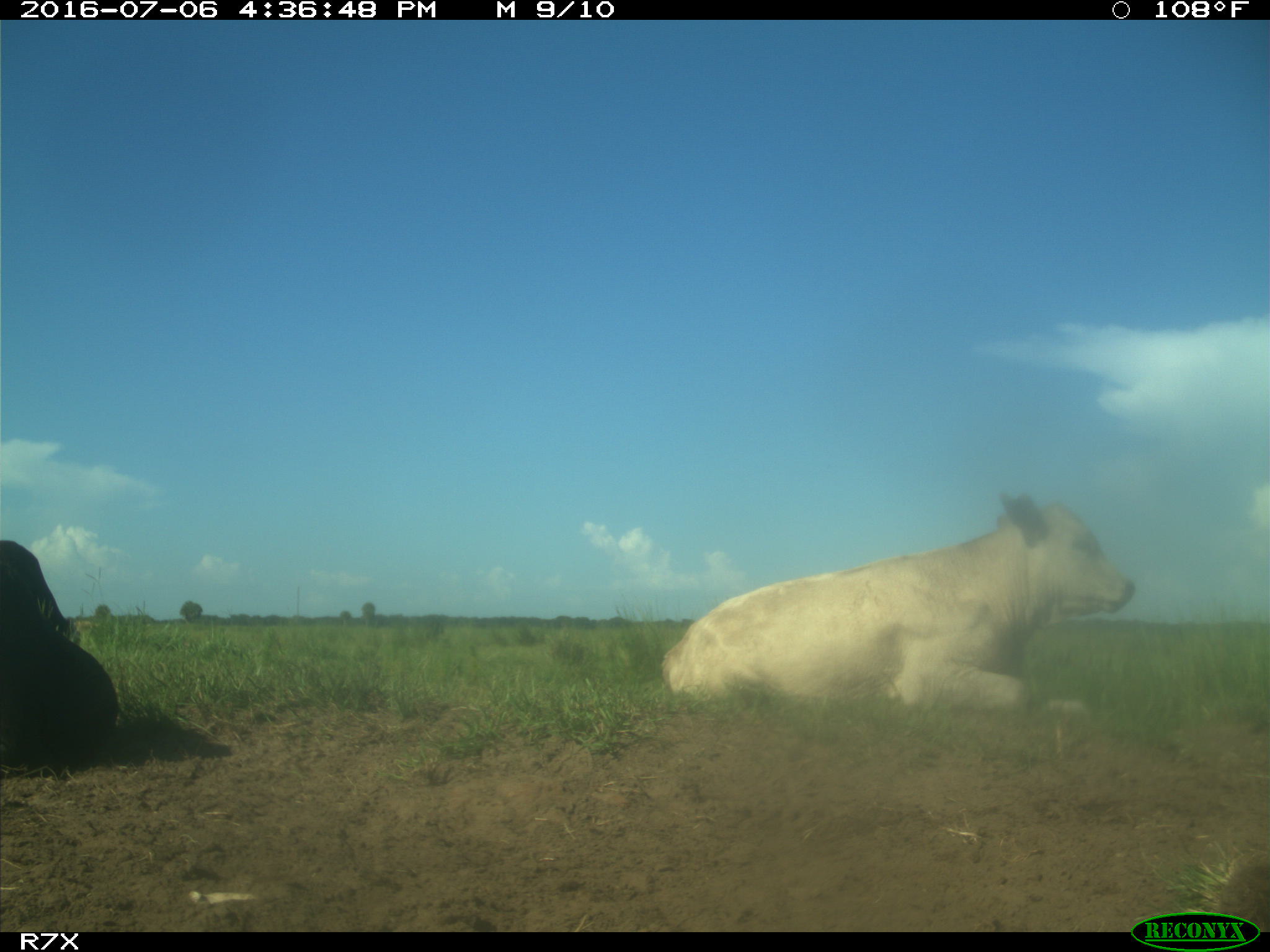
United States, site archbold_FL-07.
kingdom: Animalia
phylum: Chordata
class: Mammalia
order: Artiodactyla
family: Bovidae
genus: Bos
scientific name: Bos taurus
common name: domestic cow